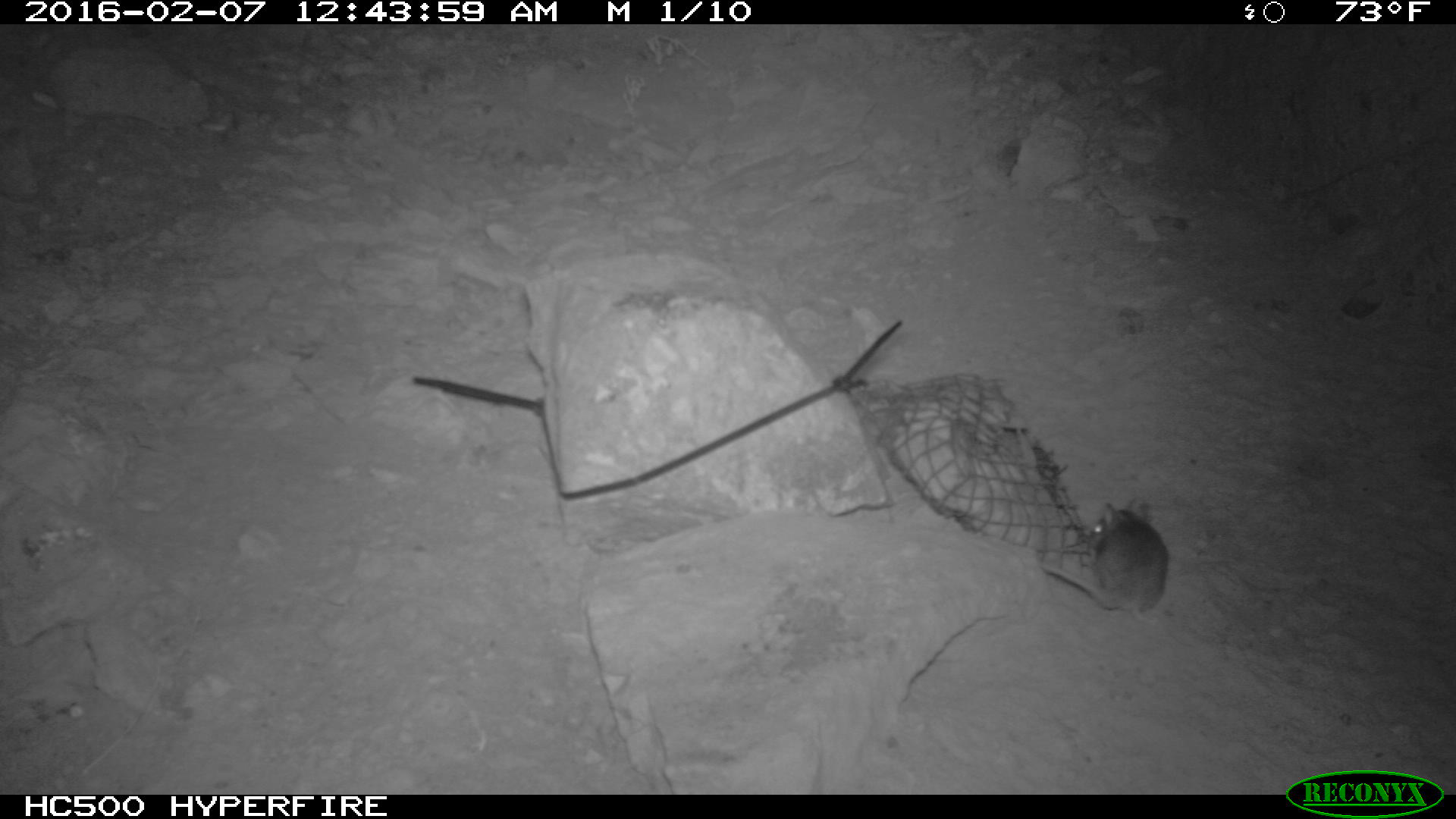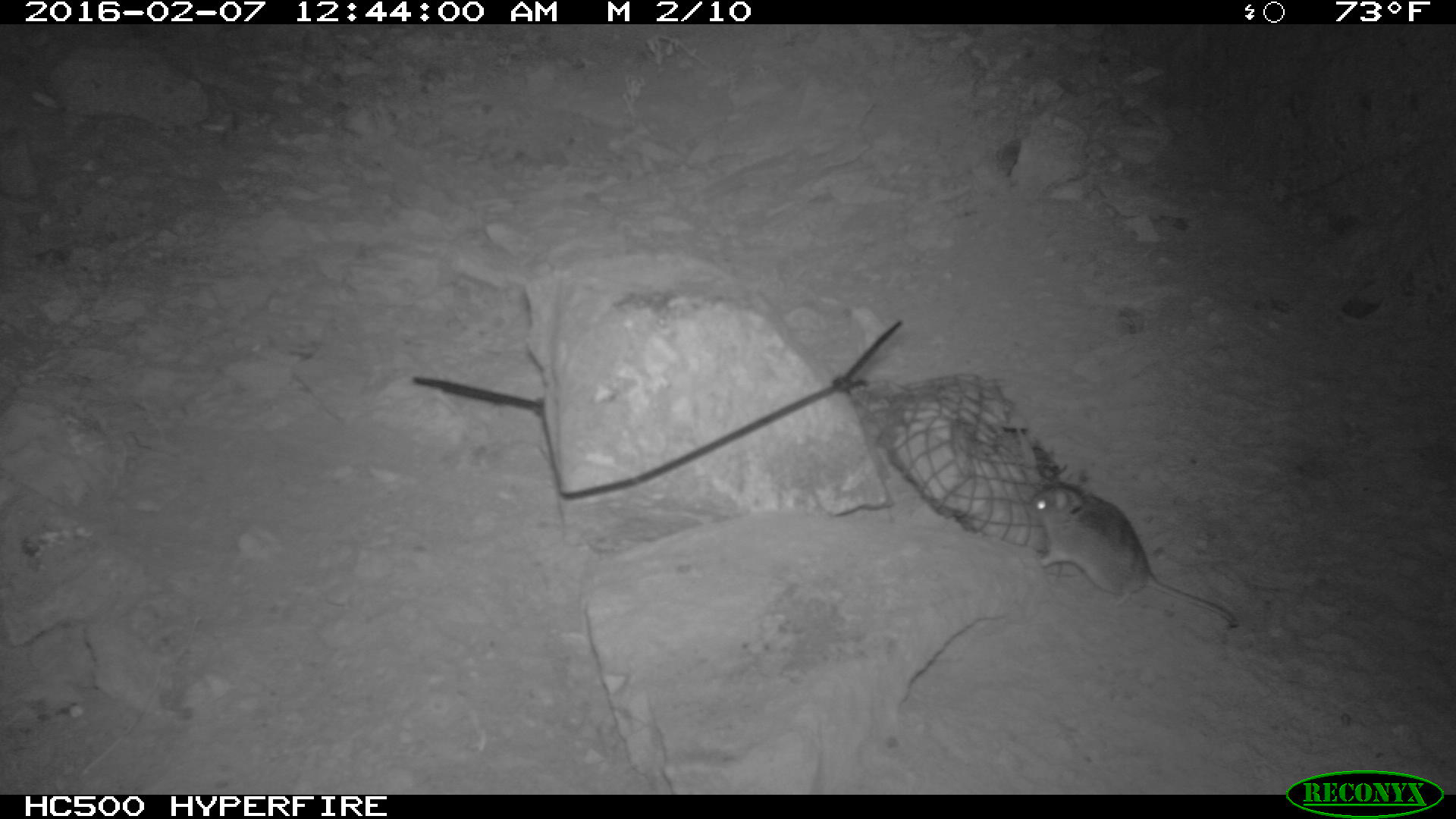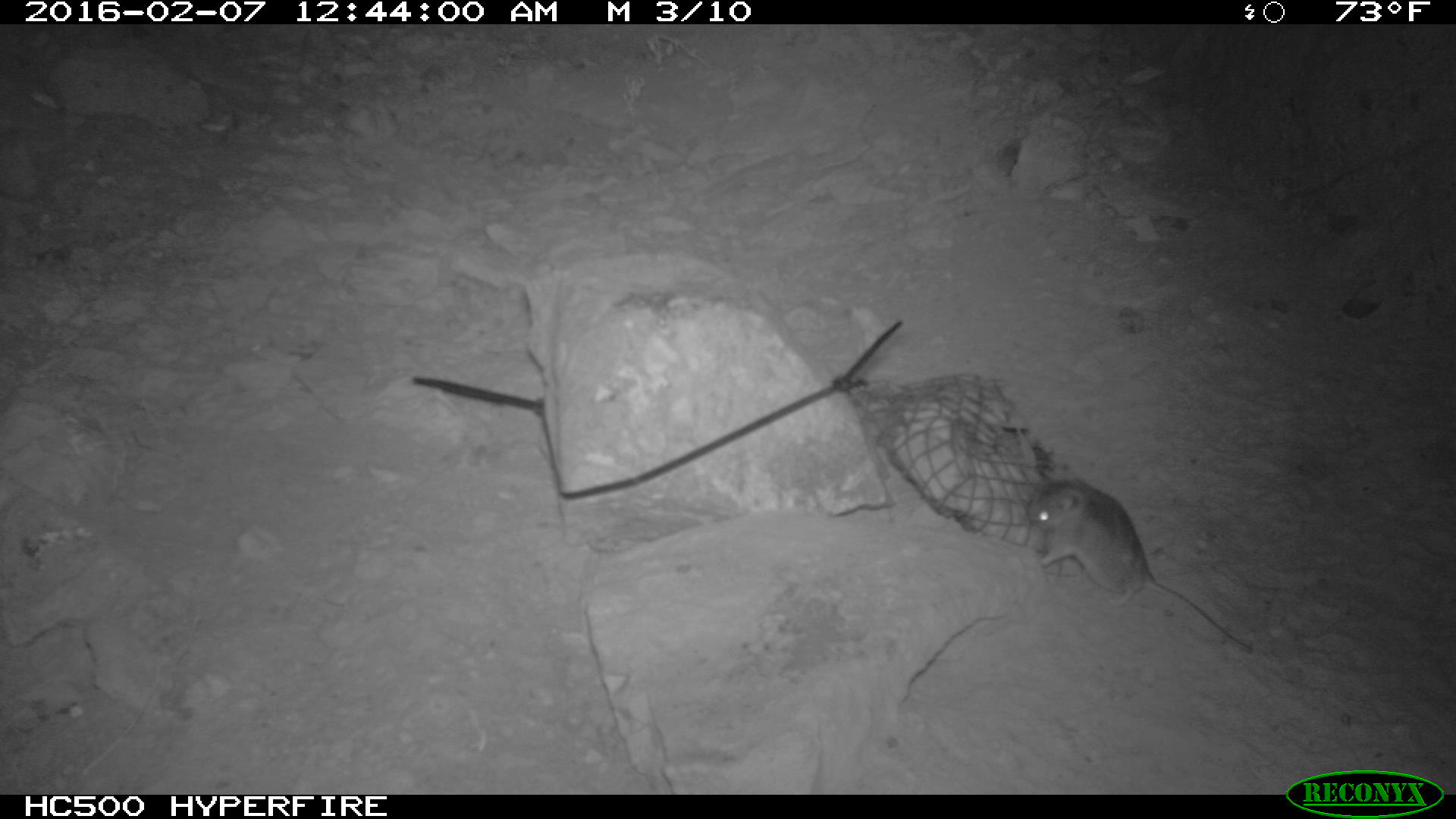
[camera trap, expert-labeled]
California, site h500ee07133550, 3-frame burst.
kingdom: Animalia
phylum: Chordata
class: Mammalia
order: Rodentia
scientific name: Rodentia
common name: rodent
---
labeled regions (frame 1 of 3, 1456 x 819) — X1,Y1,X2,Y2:
rodent: 1043,499,1168,613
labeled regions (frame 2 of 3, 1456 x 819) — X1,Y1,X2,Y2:
rodent: 1029,483,1238,627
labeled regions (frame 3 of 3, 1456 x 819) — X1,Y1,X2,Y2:
rodent: 1023,477,1260,655